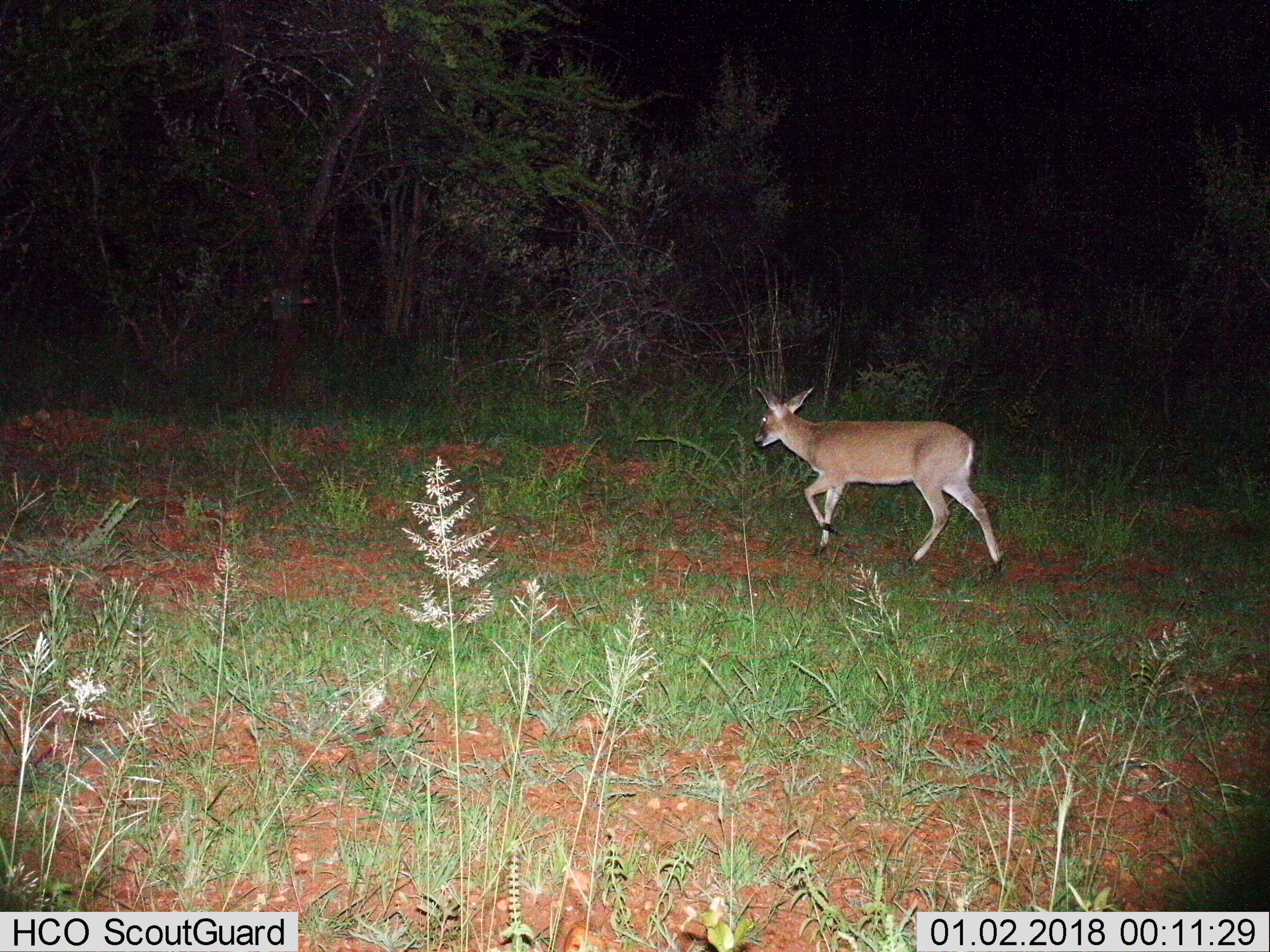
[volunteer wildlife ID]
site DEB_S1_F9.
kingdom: Animalia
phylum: Chordata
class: Mammalia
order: Artiodactyla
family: Bovidae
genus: Sylvicapra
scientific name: Sylvicapra grimmia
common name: common duiker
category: duikercommongrey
Duikercommongrey (common duiker) (Sylvicapra grimmia), count 1. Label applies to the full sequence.